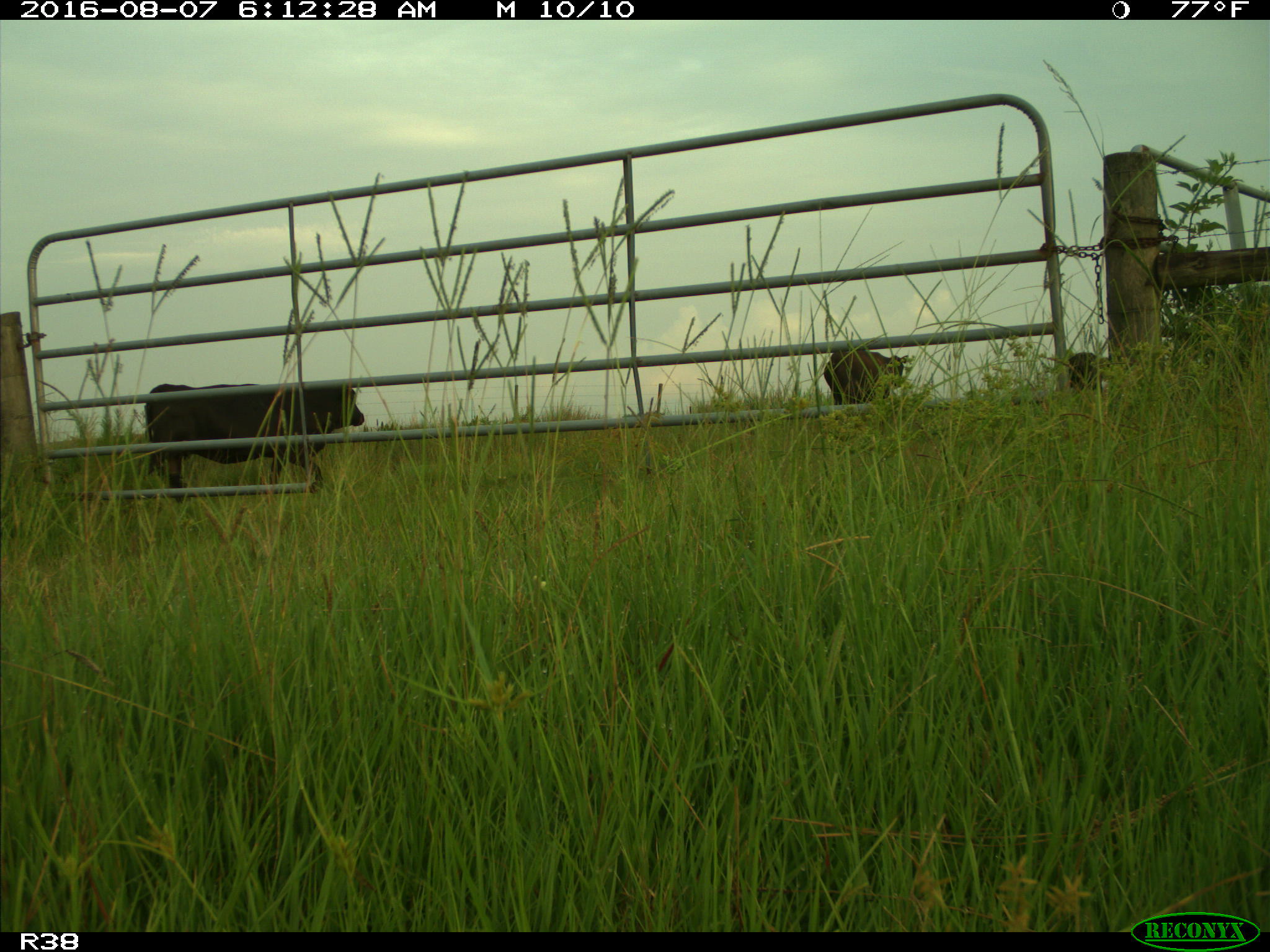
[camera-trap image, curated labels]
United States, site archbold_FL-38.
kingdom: Animalia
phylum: Chordata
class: Mammalia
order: Artiodactyla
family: Bovidae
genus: Bos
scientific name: Bos taurus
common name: domestic cow